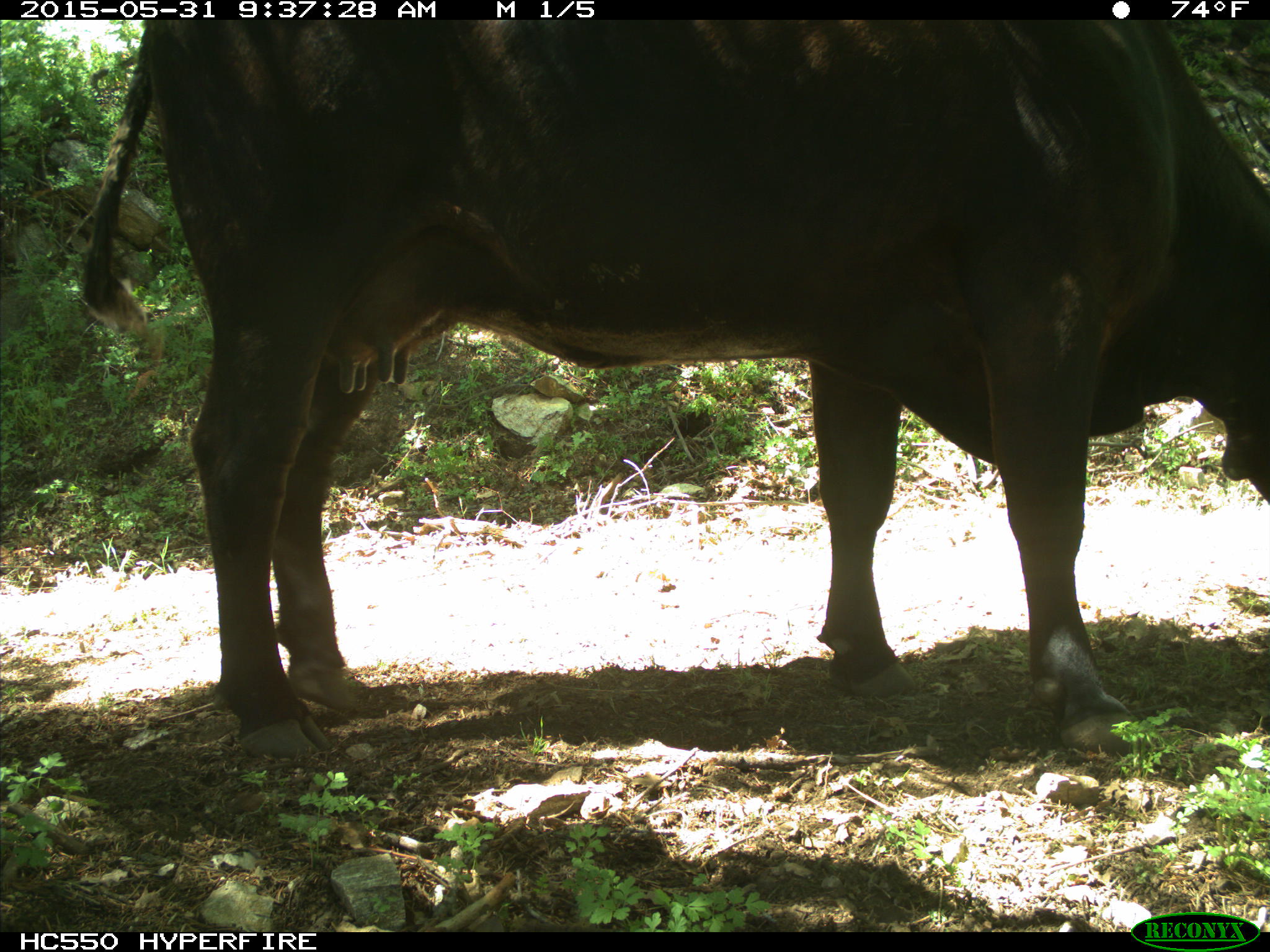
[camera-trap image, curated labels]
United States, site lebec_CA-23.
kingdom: Animalia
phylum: Chordata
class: Mammalia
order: Artiodactyla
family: Bovidae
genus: Bos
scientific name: Bos taurus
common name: domestic cow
Bos taurus (domestic cow).